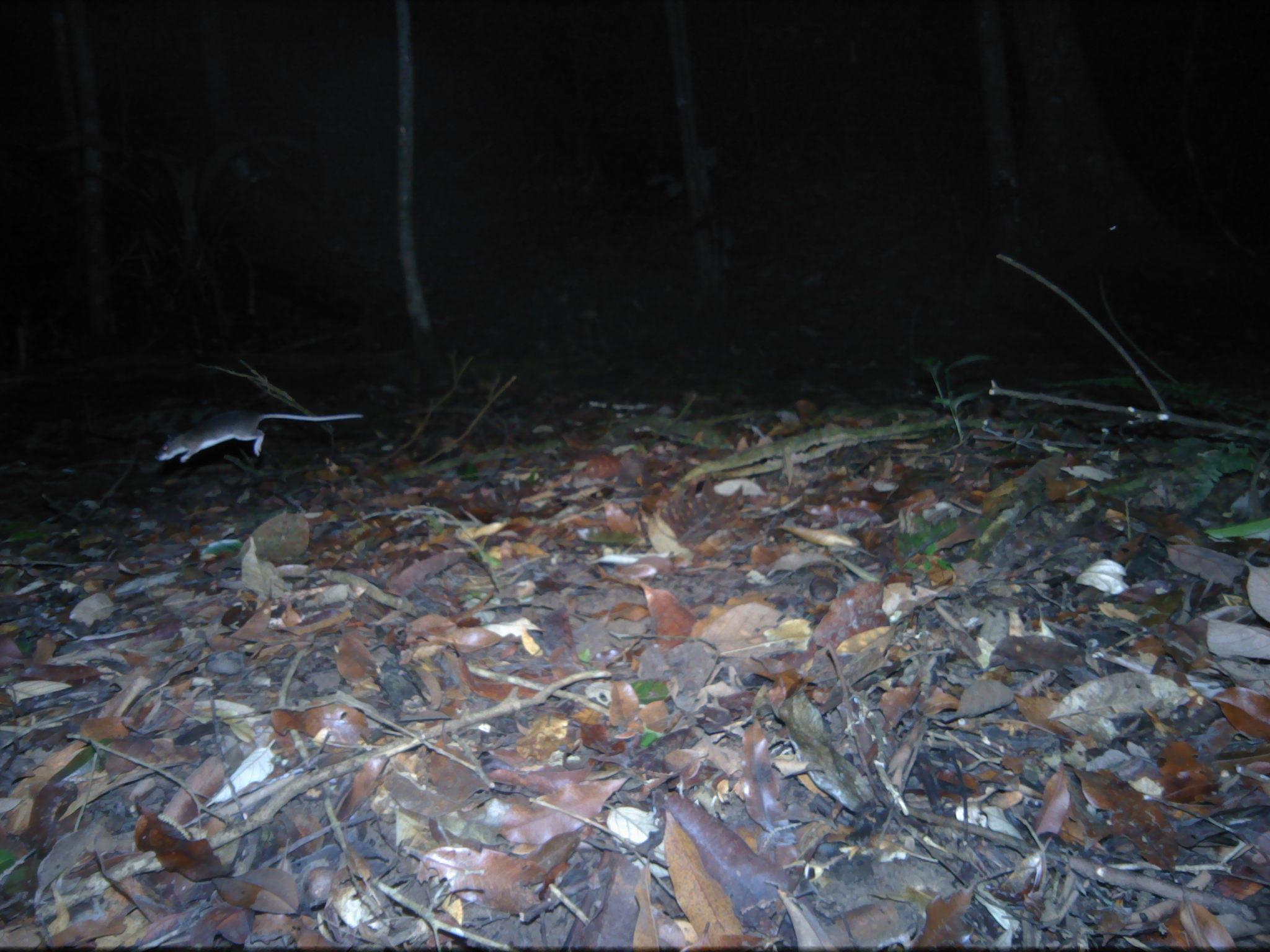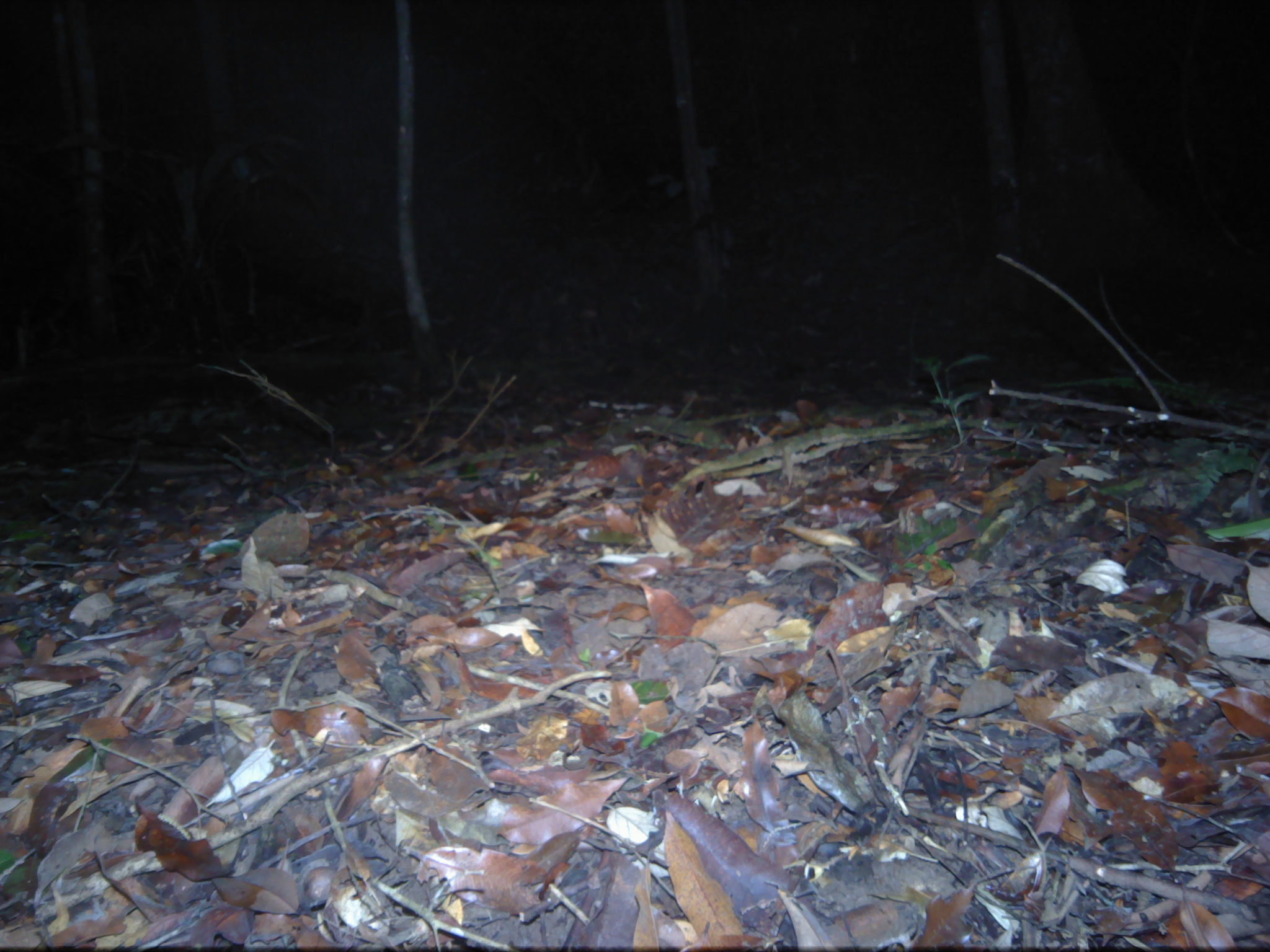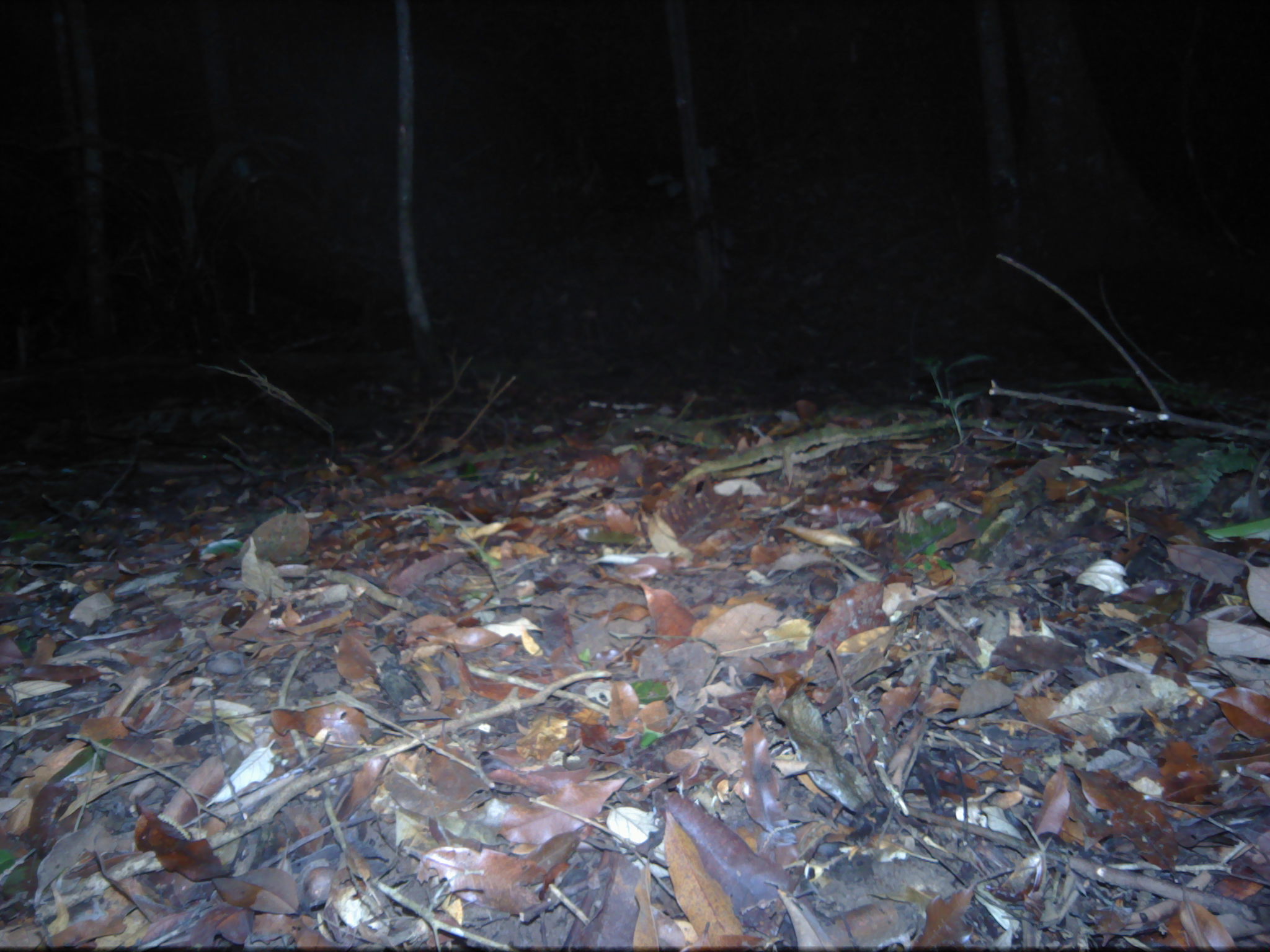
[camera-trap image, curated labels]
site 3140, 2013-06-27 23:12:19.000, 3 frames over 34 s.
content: unidentified animal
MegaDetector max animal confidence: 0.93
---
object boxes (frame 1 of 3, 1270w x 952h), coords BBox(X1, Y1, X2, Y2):
unknown: BBox(153, 408, 364, 463)